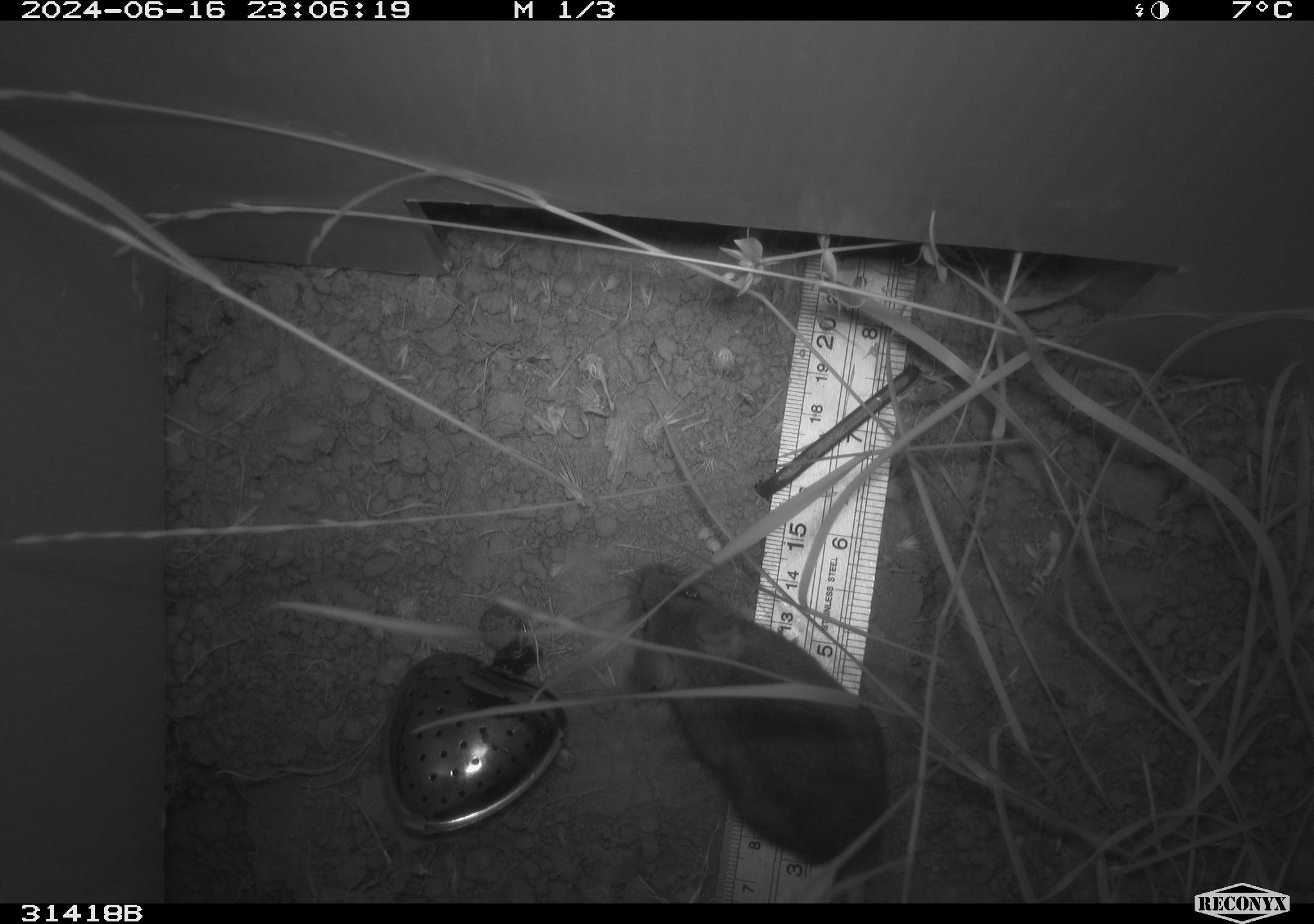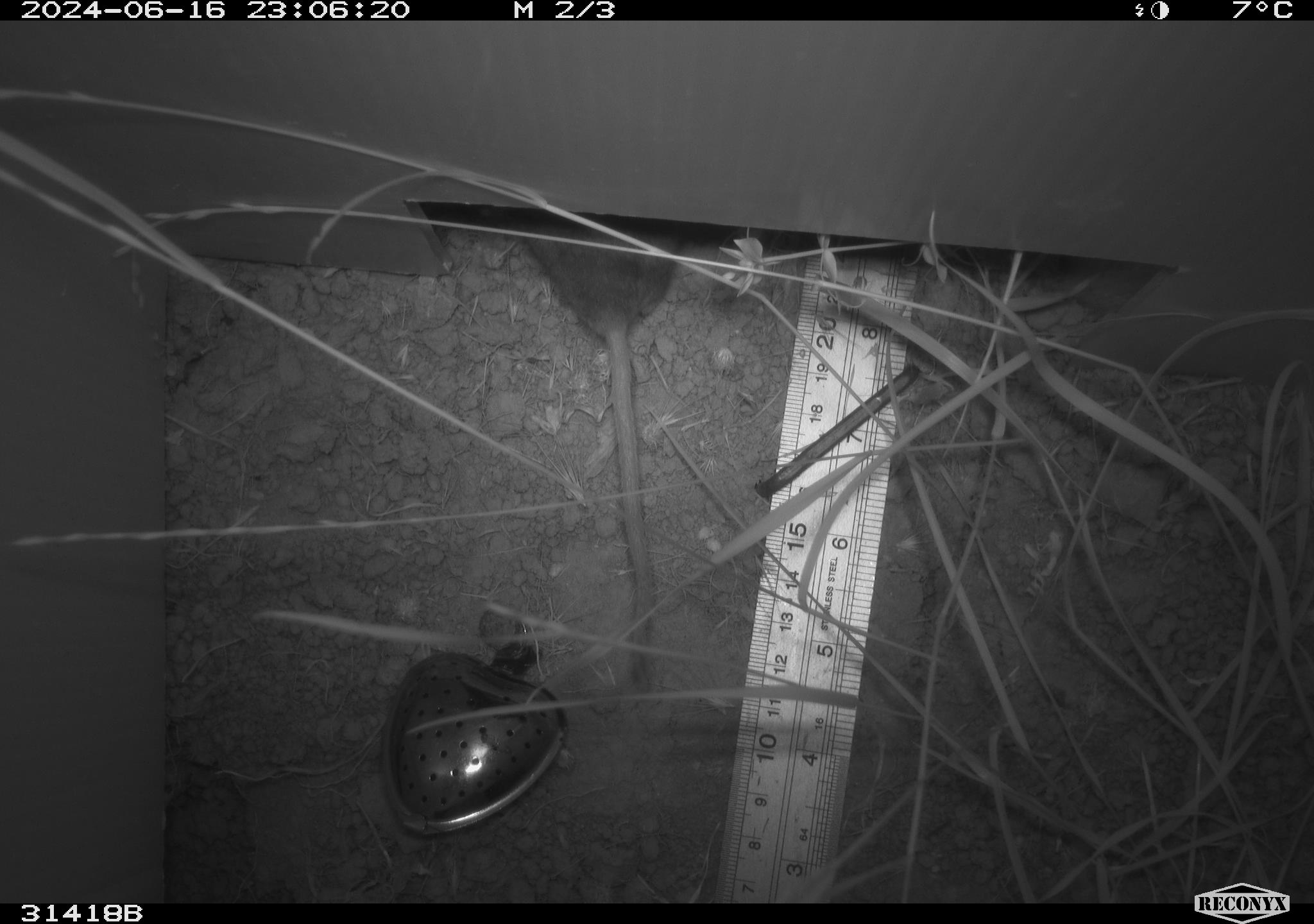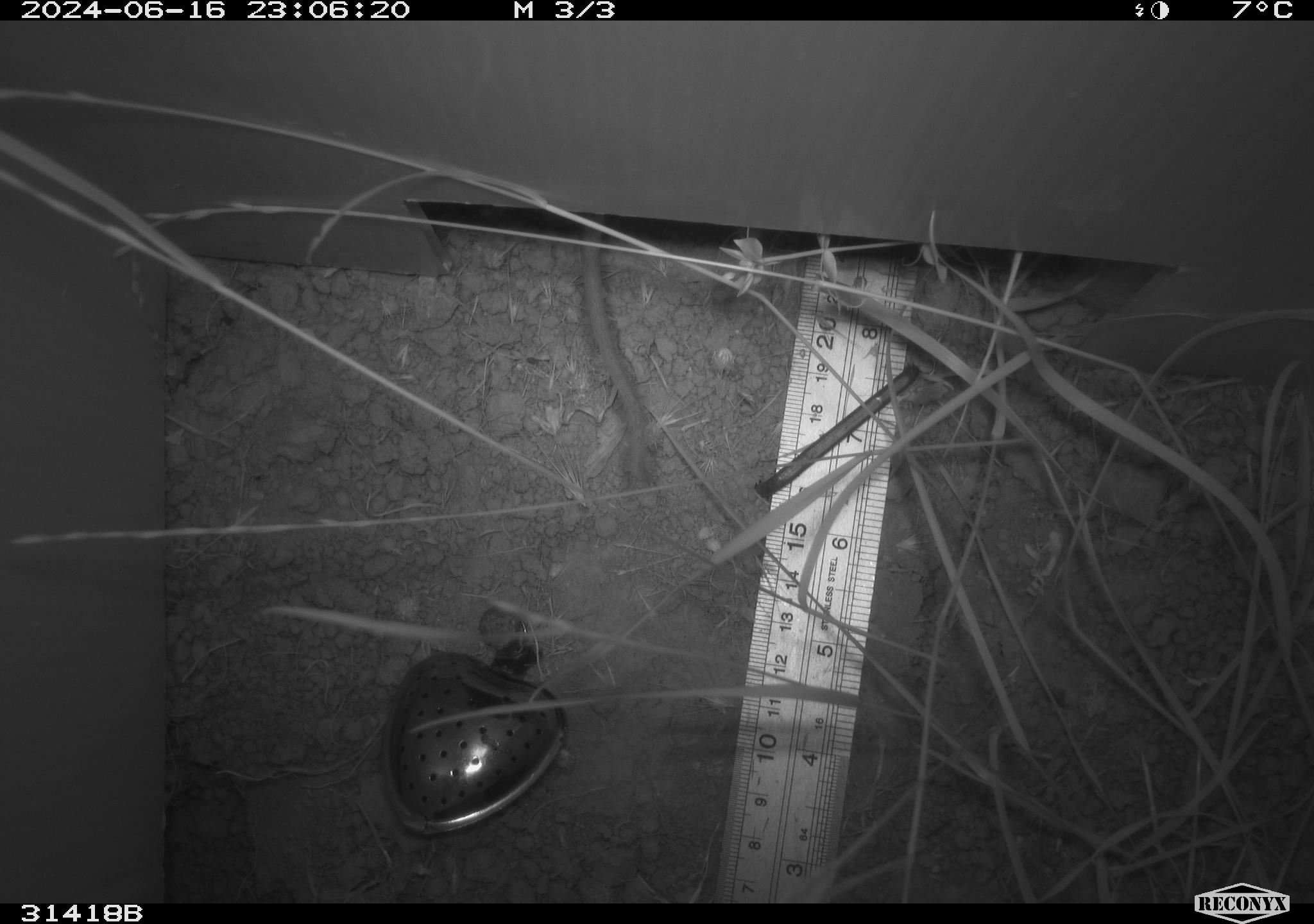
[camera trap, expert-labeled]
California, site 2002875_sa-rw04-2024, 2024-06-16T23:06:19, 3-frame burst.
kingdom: Animalia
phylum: Chordata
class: Mammalia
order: Rodentia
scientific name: Rodentia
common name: rodent